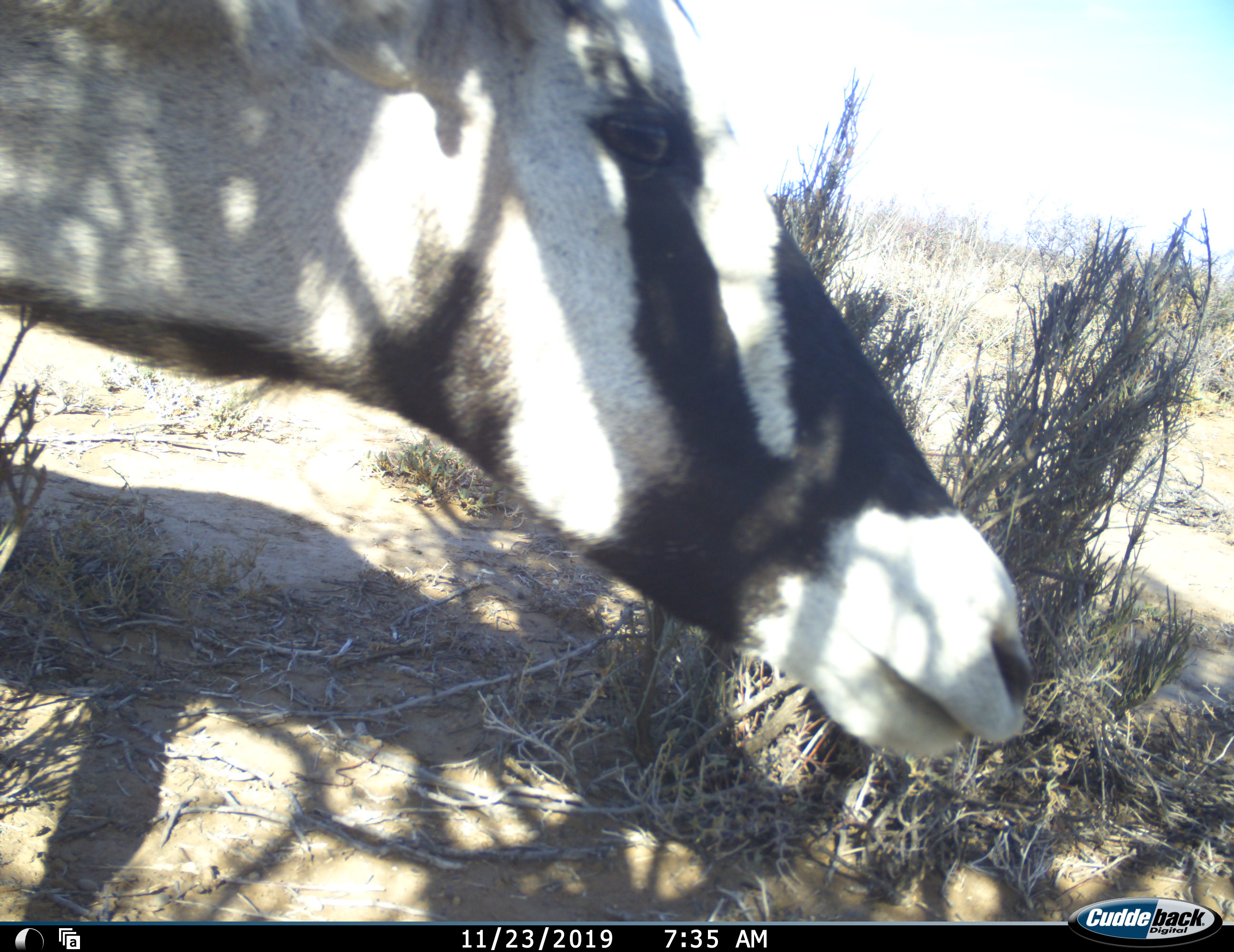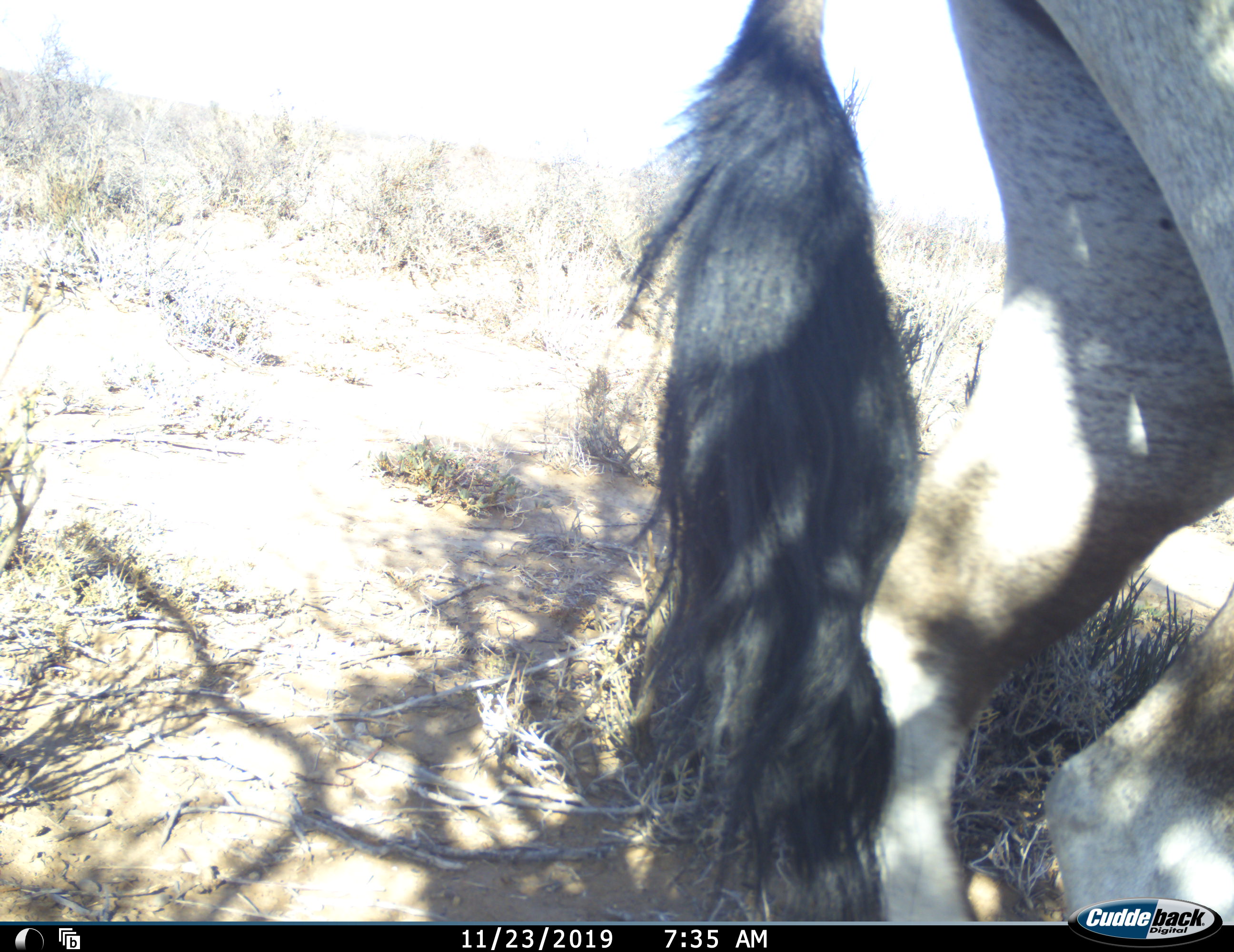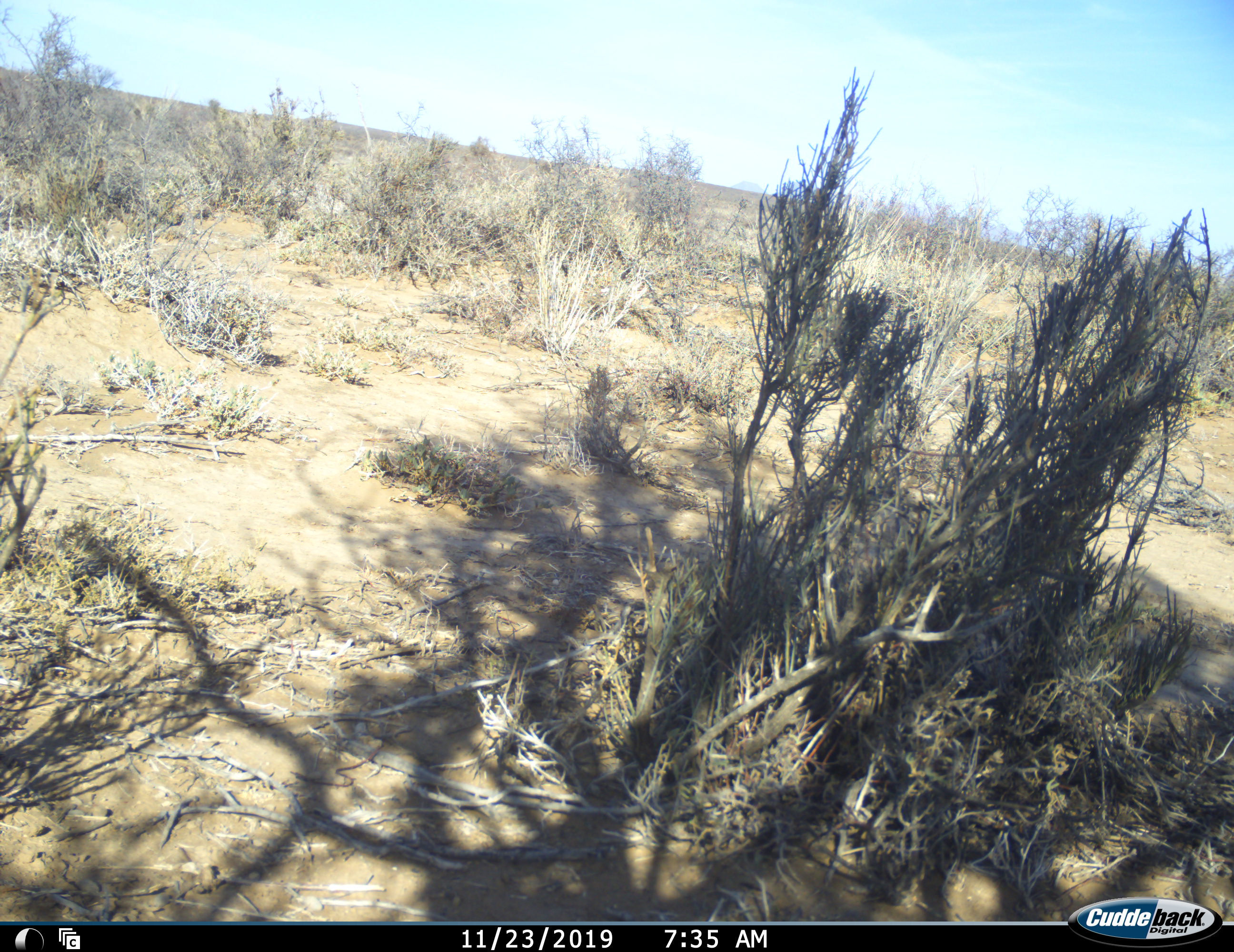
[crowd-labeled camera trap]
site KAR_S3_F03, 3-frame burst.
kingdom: Animalia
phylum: Chordata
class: Mammalia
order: Artiodactyla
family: Bovidae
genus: Oryx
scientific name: Oryx gazella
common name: gemsbok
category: oryx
Oryx (gemsbok) (Oryx gazella), count 1. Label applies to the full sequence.